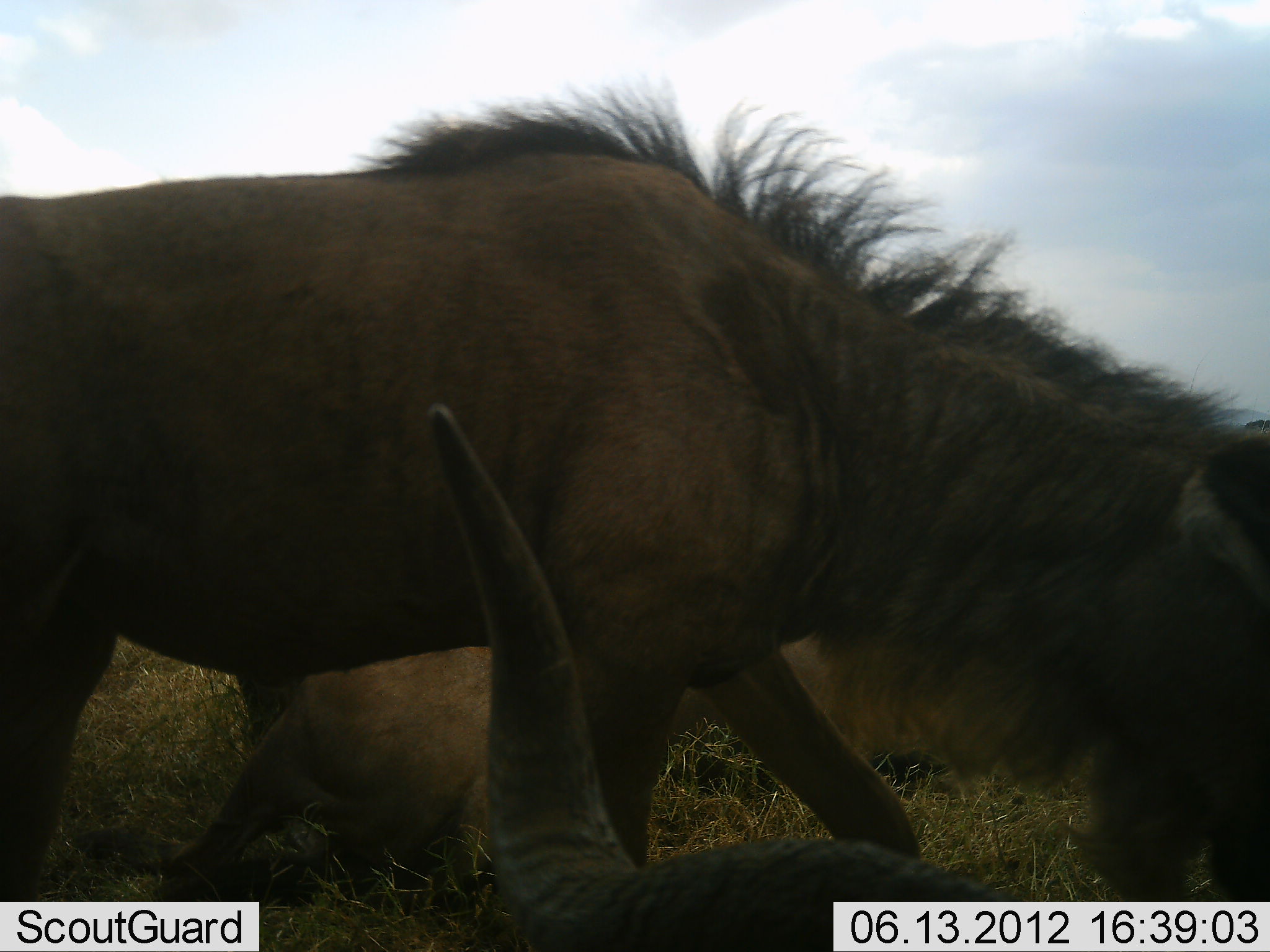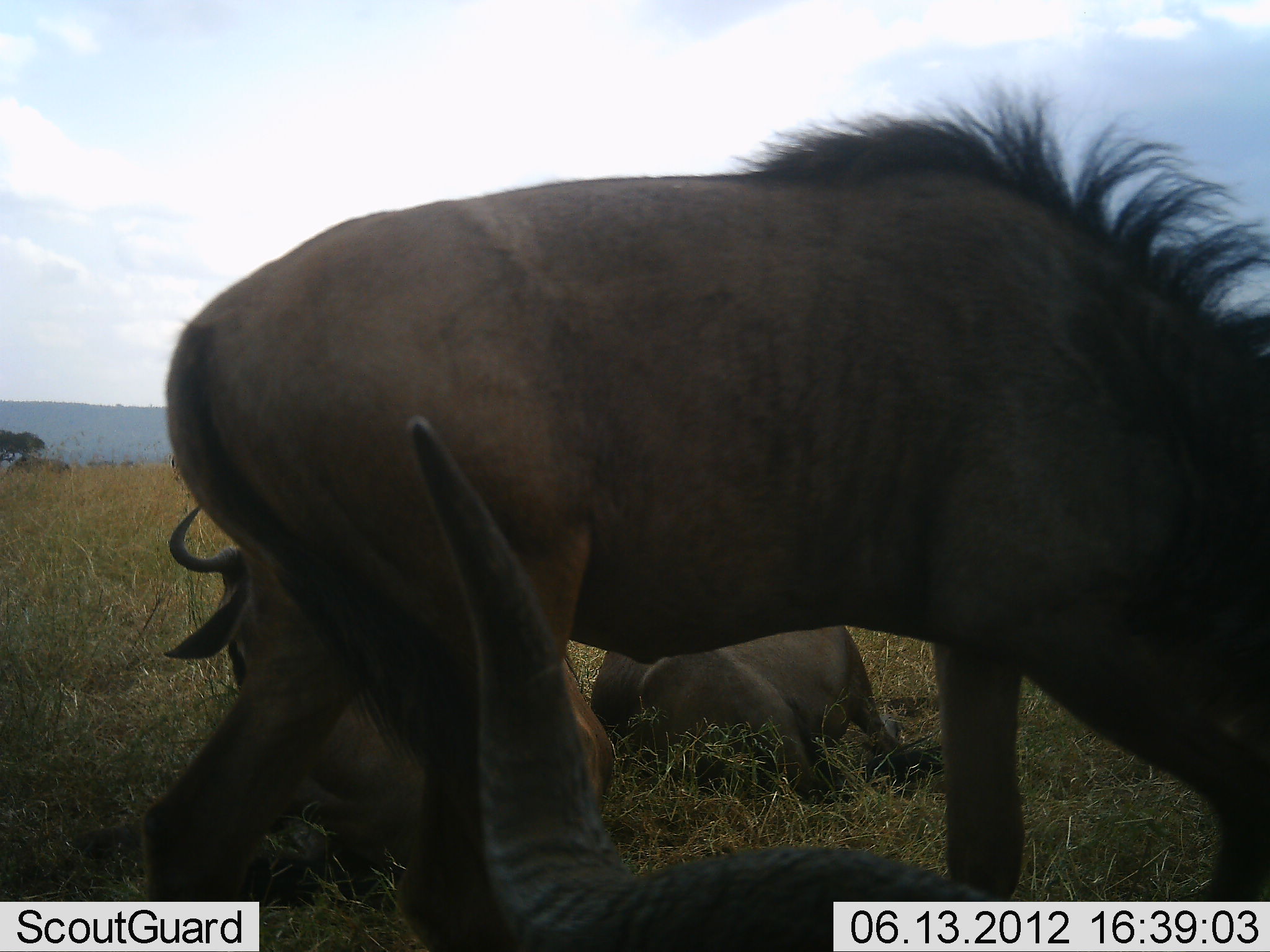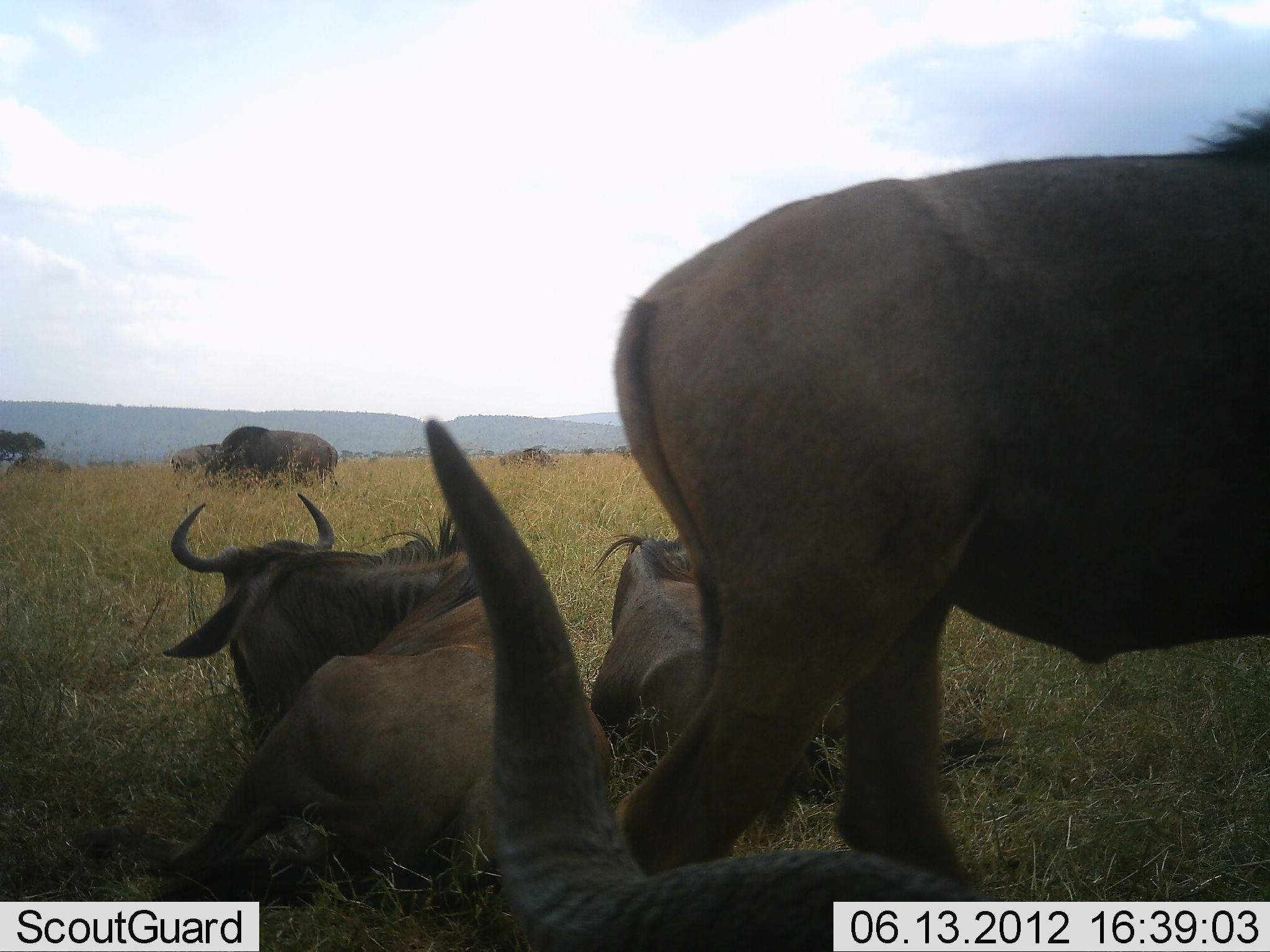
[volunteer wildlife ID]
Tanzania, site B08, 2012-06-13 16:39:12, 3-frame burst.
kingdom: Animalia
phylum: Chordata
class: Mammalia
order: Artiodactyla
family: Bovidae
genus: Connochaetes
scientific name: Connochaetes taurinus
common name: blue wildebeest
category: wildebeest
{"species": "wildebeest (blue wildebeest) (Connochaetes taurinus)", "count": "7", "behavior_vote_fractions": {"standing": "50%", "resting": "100%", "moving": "80%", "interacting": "0%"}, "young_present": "0%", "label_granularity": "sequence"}